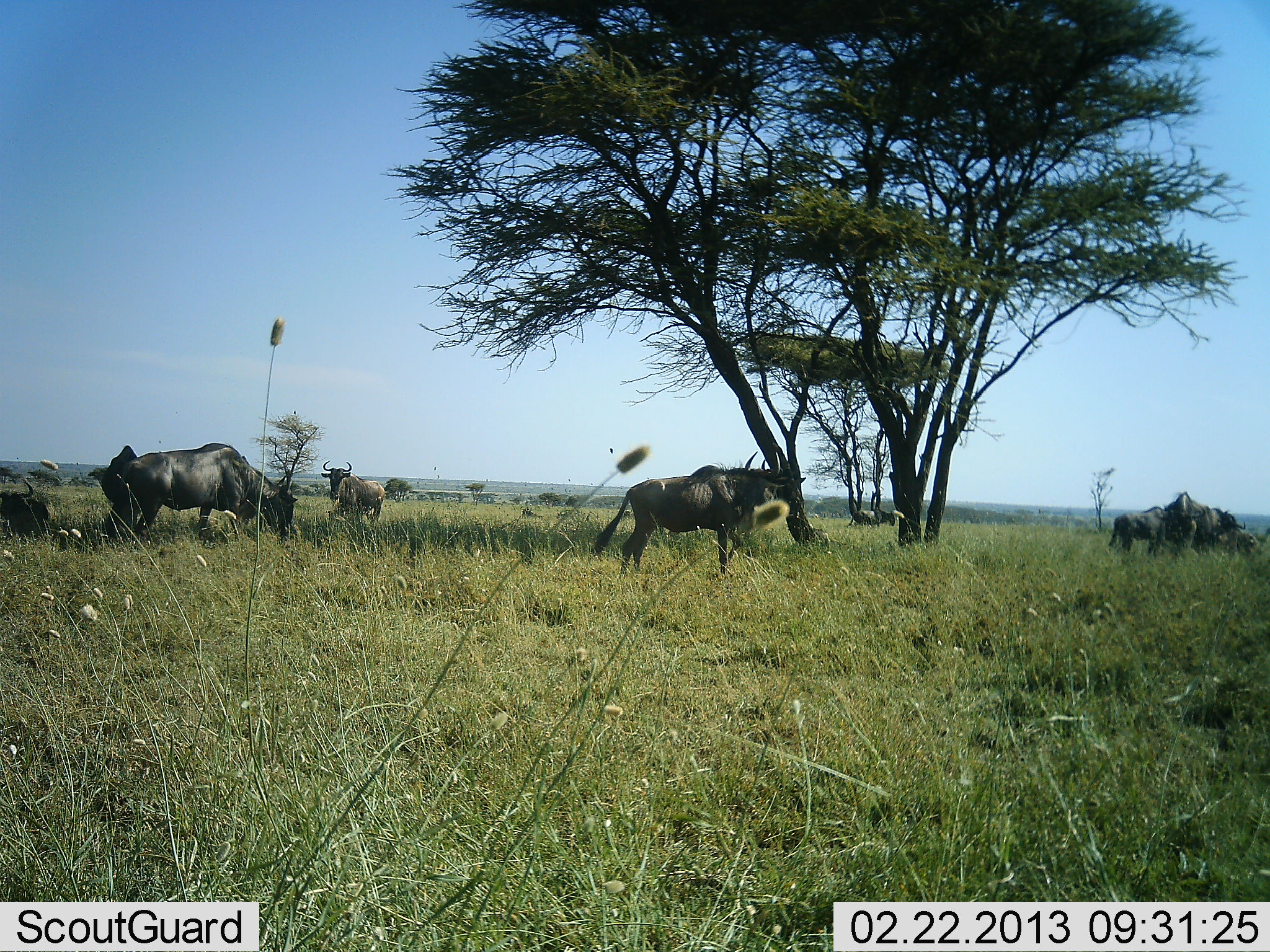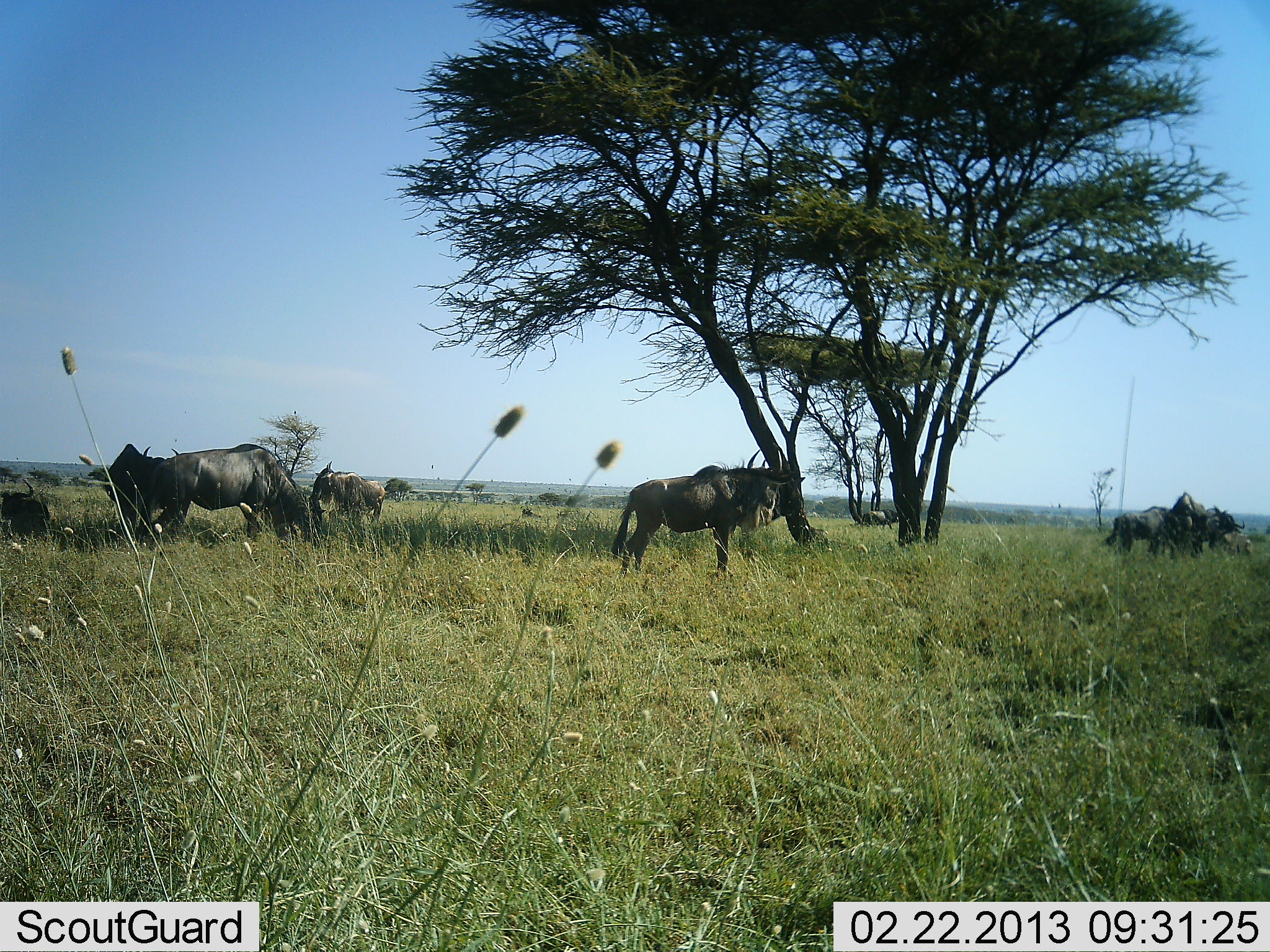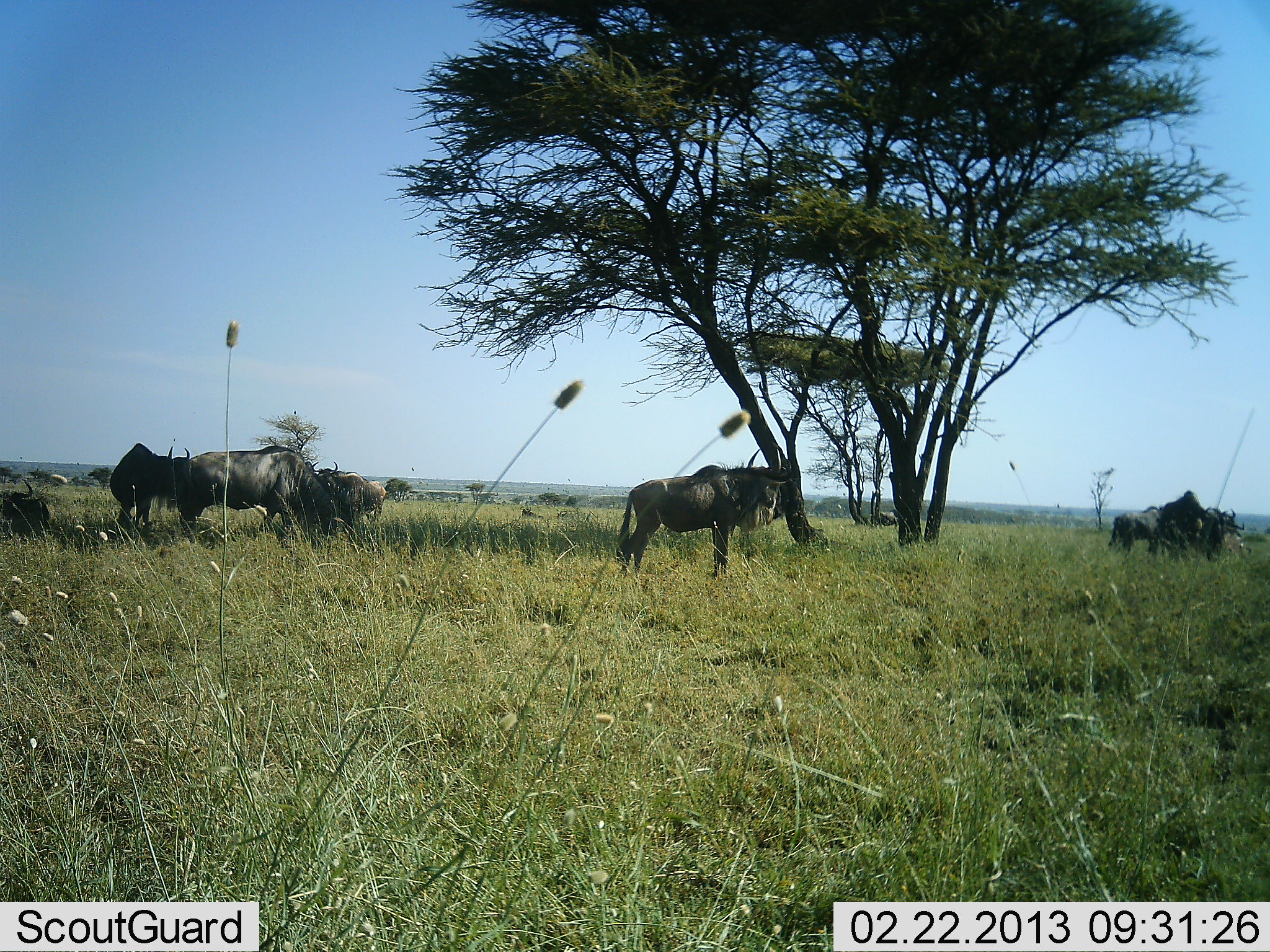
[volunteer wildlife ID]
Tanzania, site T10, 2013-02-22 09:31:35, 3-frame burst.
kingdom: Animalia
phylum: Chordata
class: Mammalia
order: Artiodactyla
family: Bovidae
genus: Connochaetes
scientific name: Connochaetes taurinus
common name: blue wildebeest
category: wildebeest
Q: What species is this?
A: Wildebeest (blue wildebeest) (Connochaetes taurinus).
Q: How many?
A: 8.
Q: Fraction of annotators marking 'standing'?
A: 67%.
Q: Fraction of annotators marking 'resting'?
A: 52%.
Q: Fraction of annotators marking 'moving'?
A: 43%.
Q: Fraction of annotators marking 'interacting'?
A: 5%.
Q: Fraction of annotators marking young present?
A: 0%.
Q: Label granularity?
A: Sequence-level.